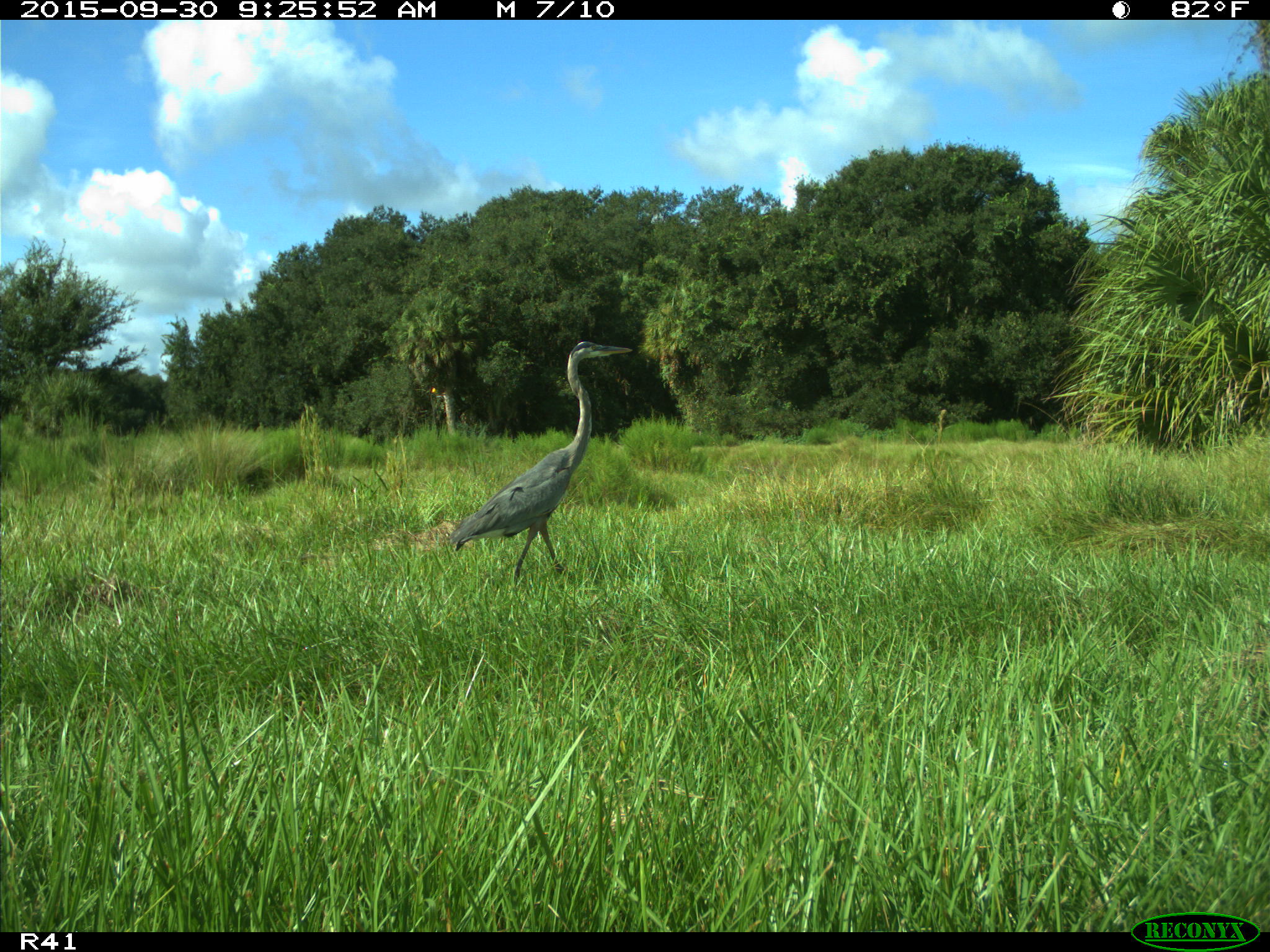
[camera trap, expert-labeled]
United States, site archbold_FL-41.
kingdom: Animalia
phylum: Chordata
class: Aves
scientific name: Aves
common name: birds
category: unidentified bird